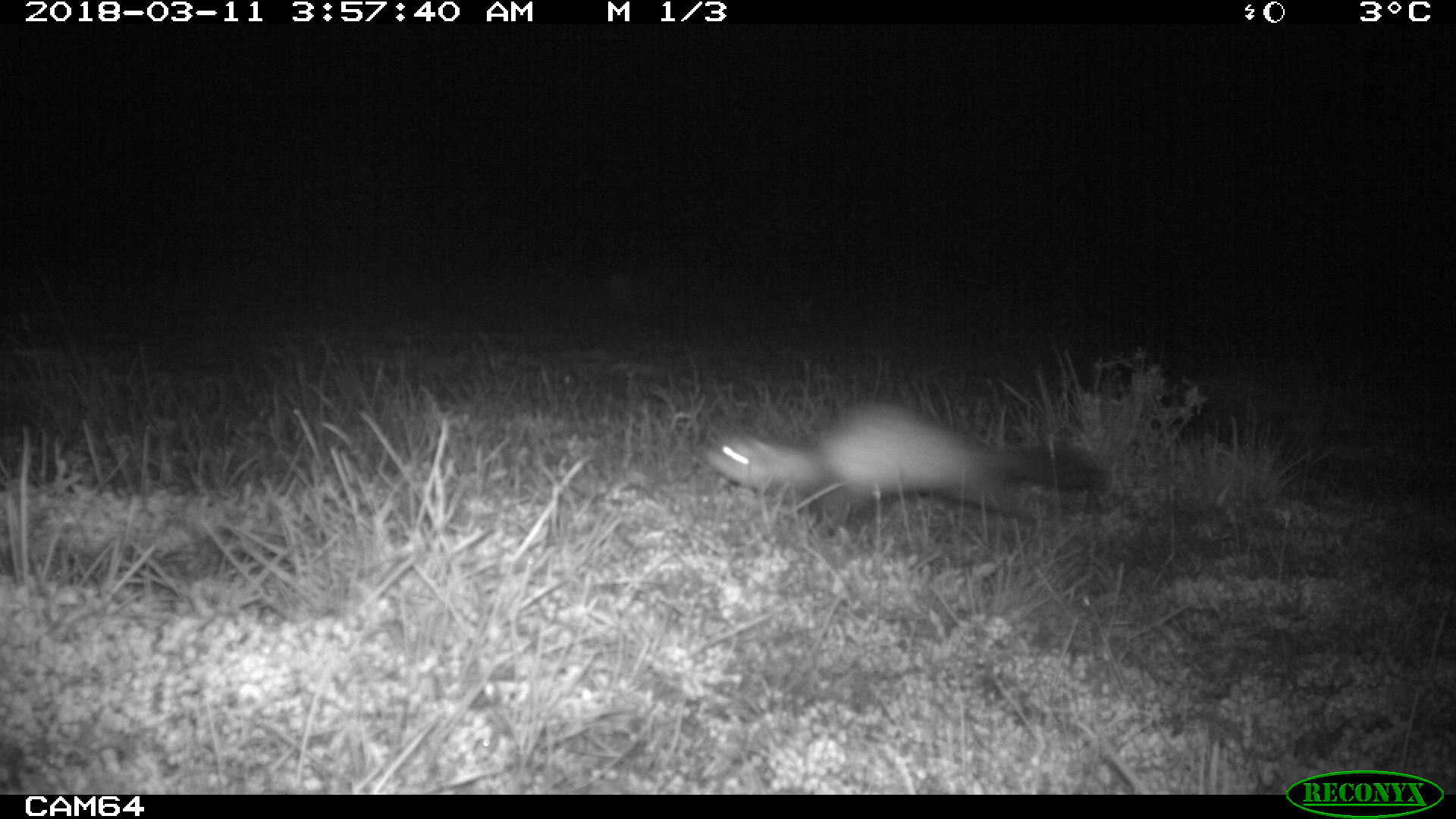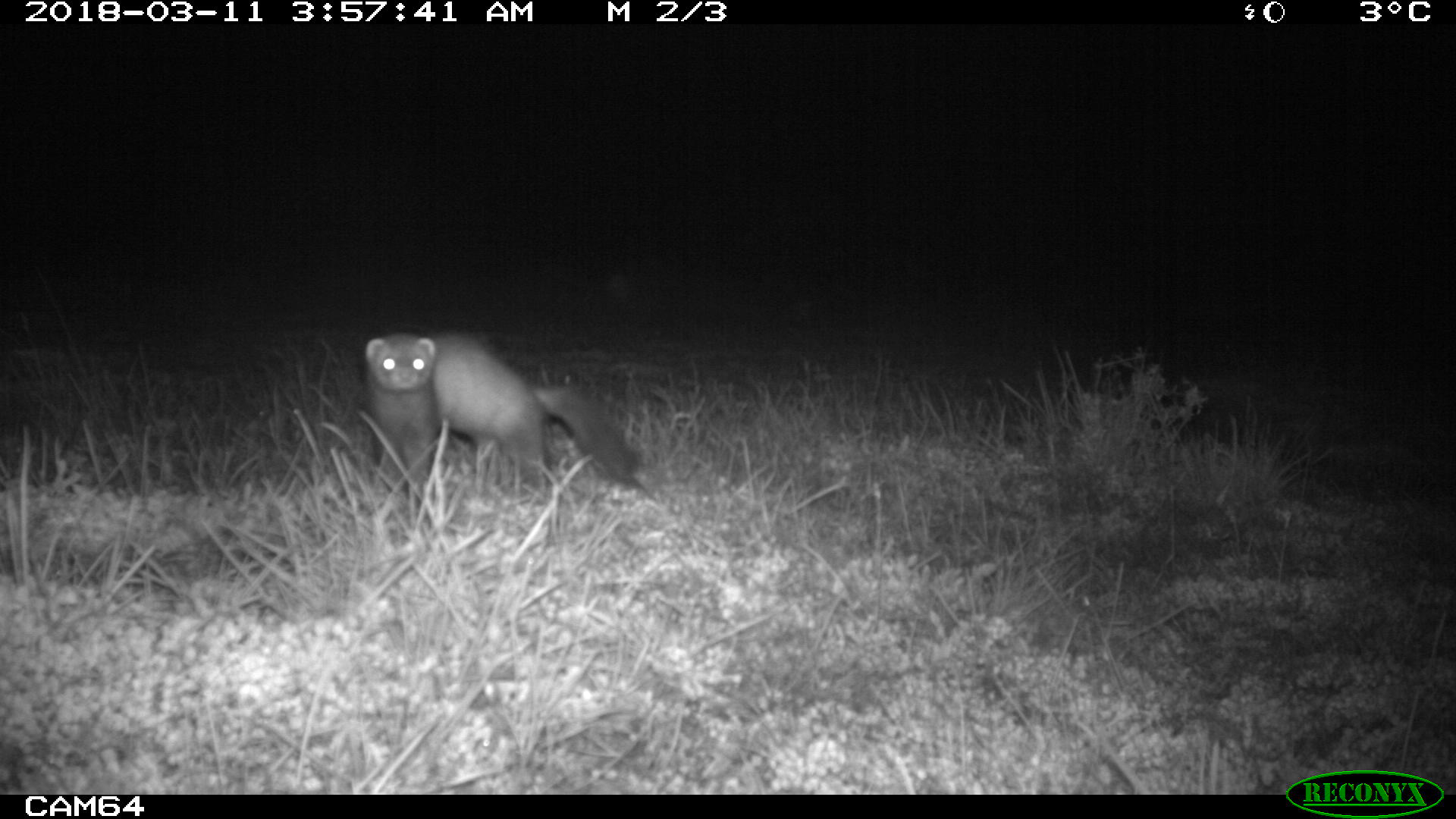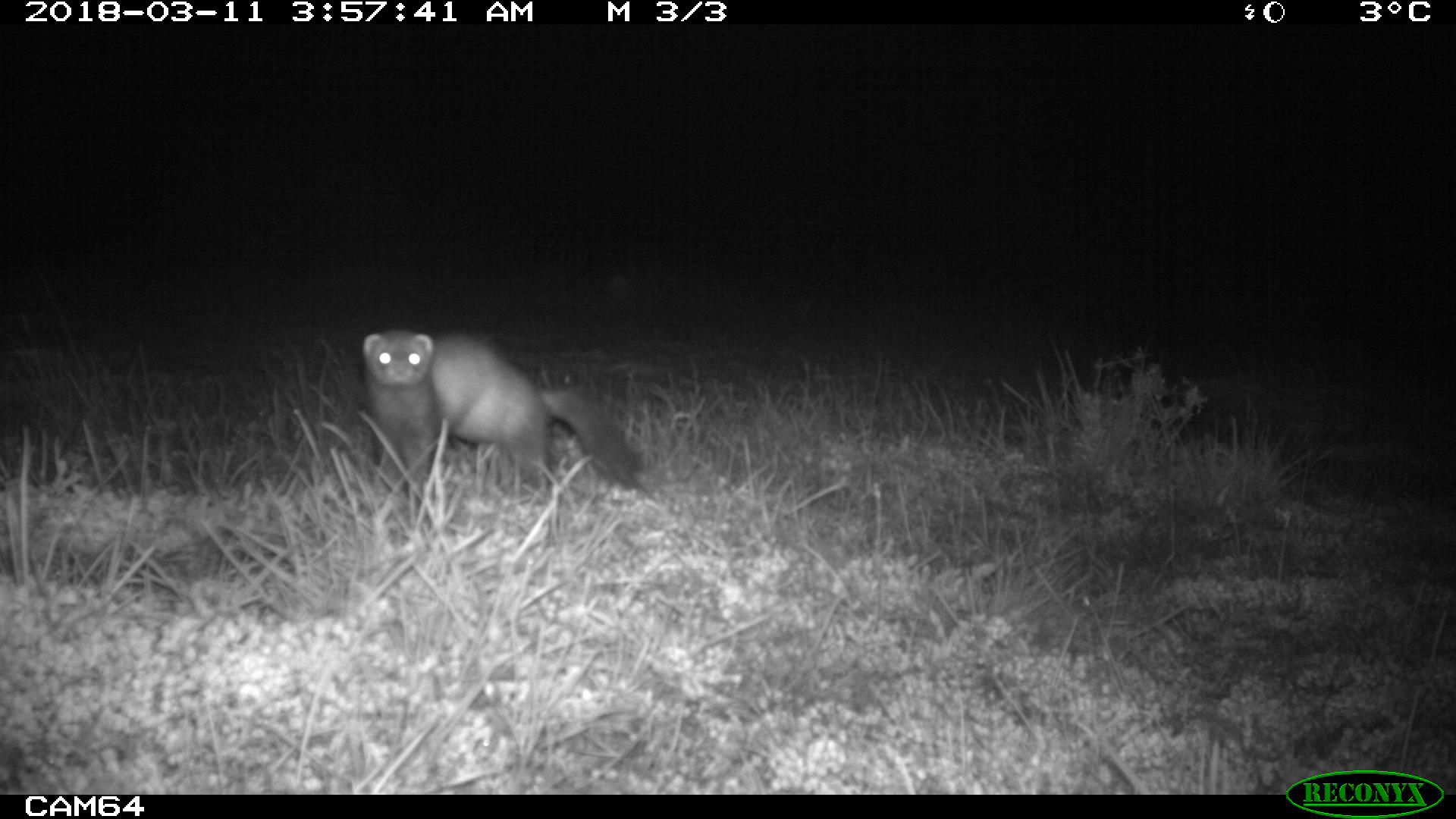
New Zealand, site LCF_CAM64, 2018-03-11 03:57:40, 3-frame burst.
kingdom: Animalia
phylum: Chordata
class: Mammalia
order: Carnivora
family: Mustelidae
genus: Mustela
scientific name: Mustela furo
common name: ferret